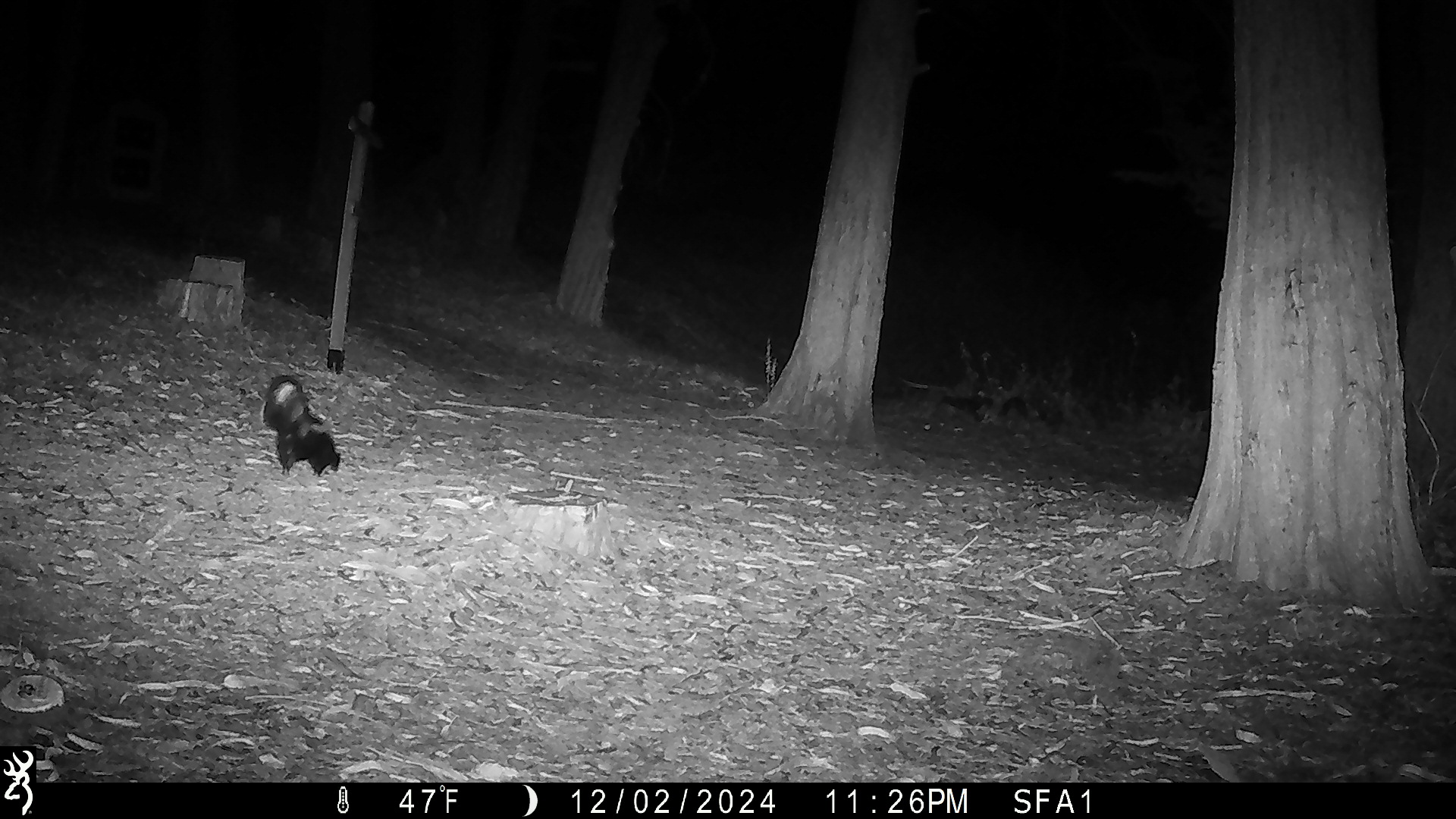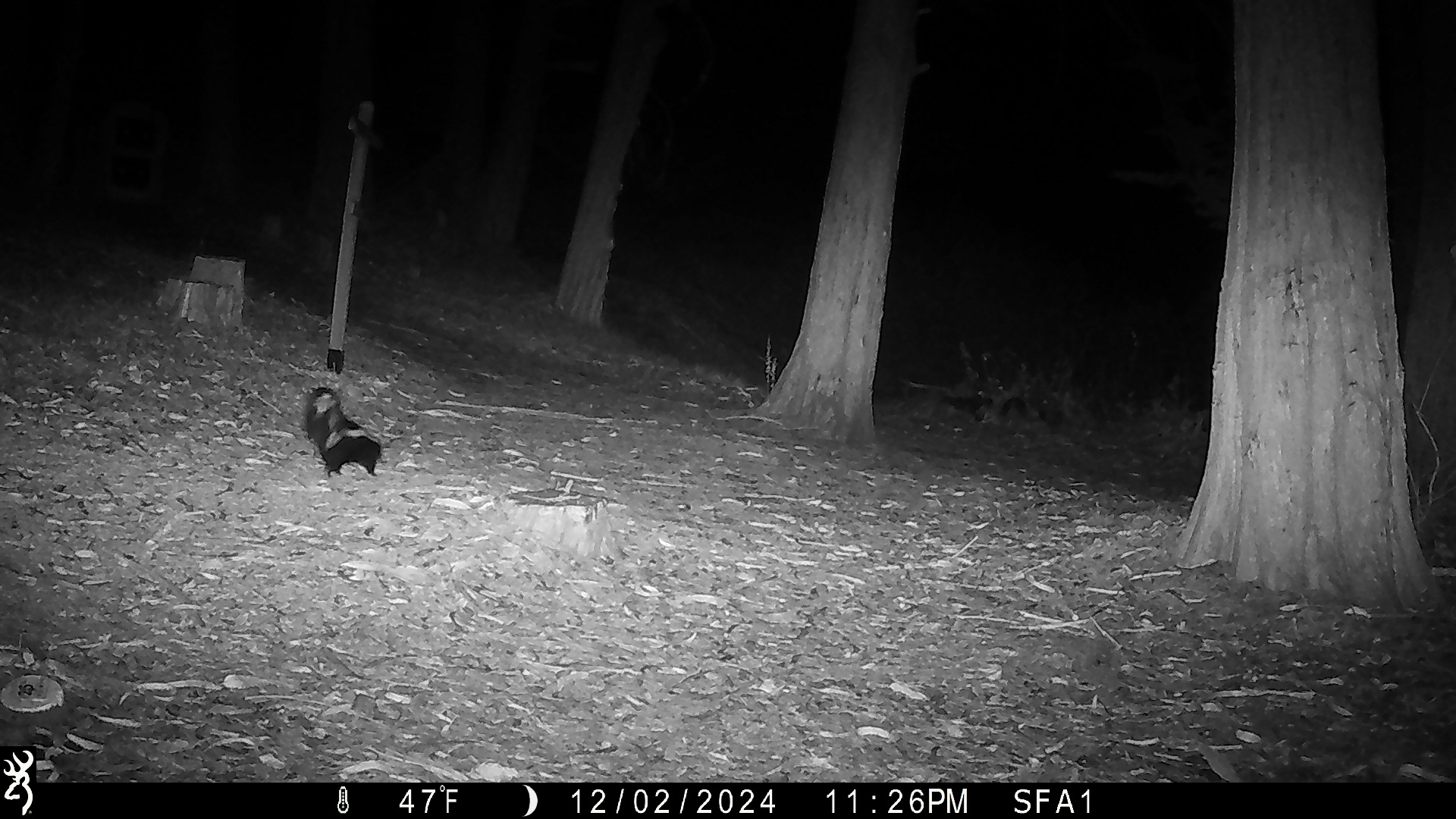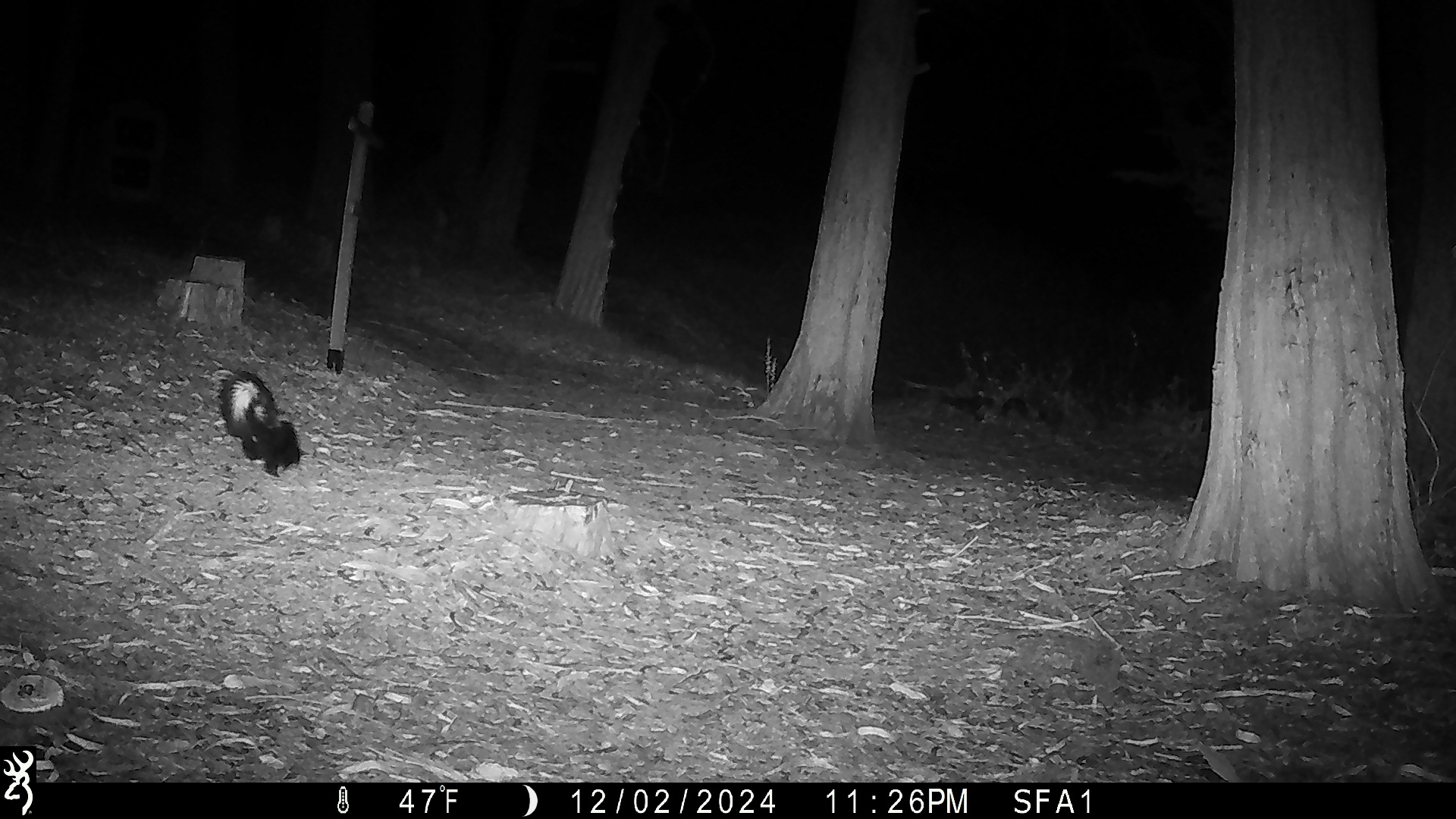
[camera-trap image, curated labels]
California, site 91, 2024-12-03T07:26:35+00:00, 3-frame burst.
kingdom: Animalia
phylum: Chordata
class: Mammalia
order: Carnivora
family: Mephitidae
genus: Mephitis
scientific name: Mephitis mephitis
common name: striped skunk